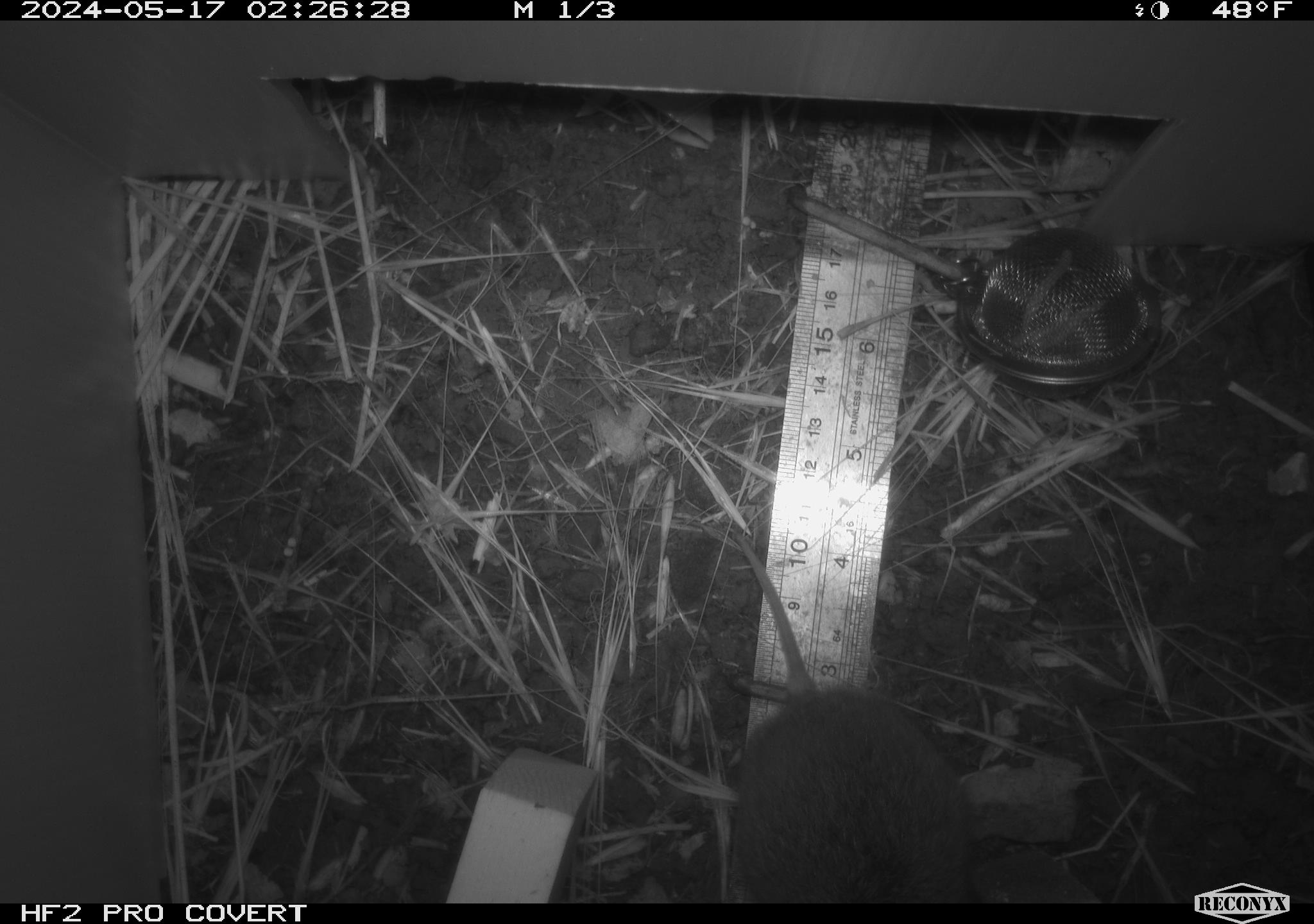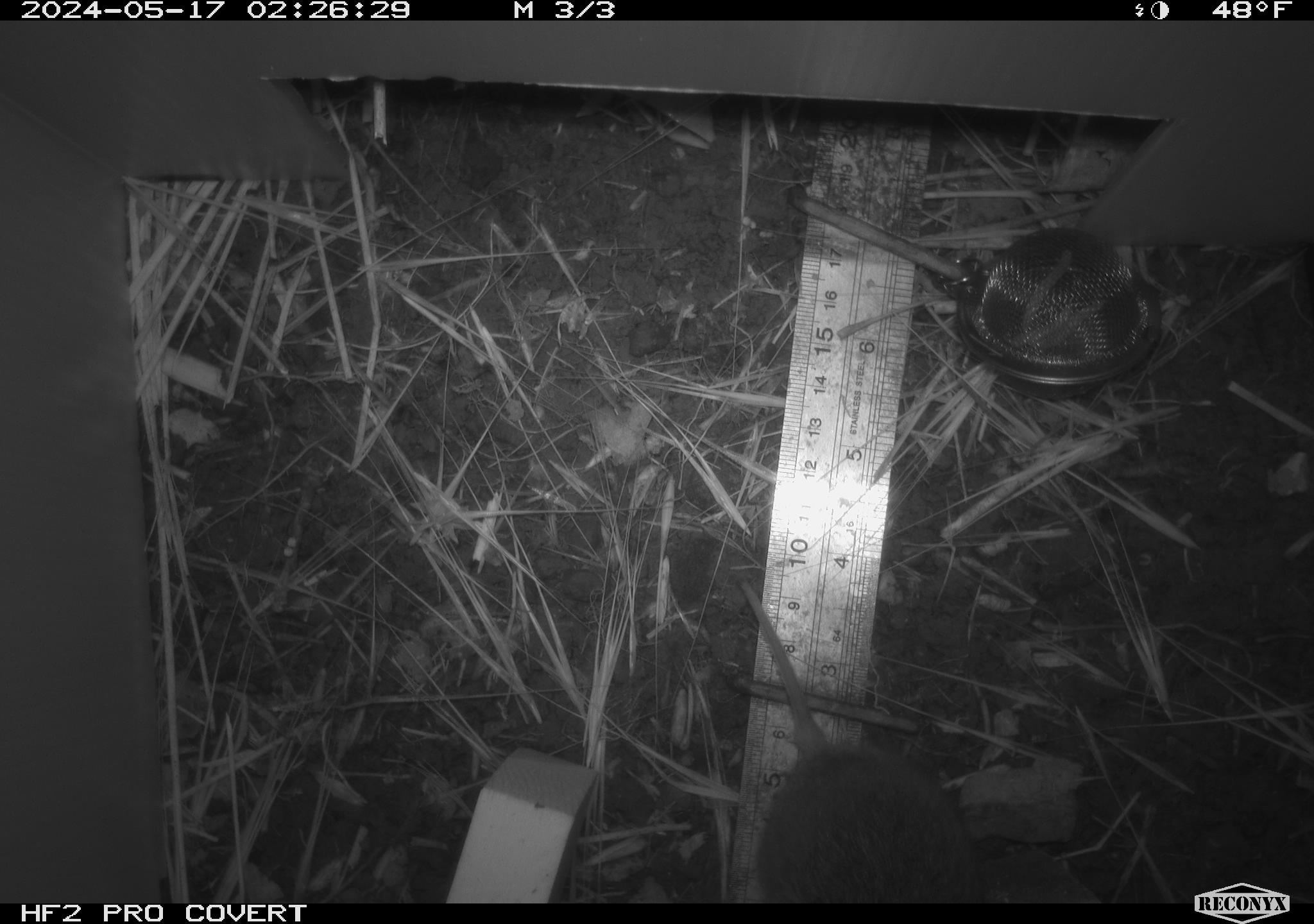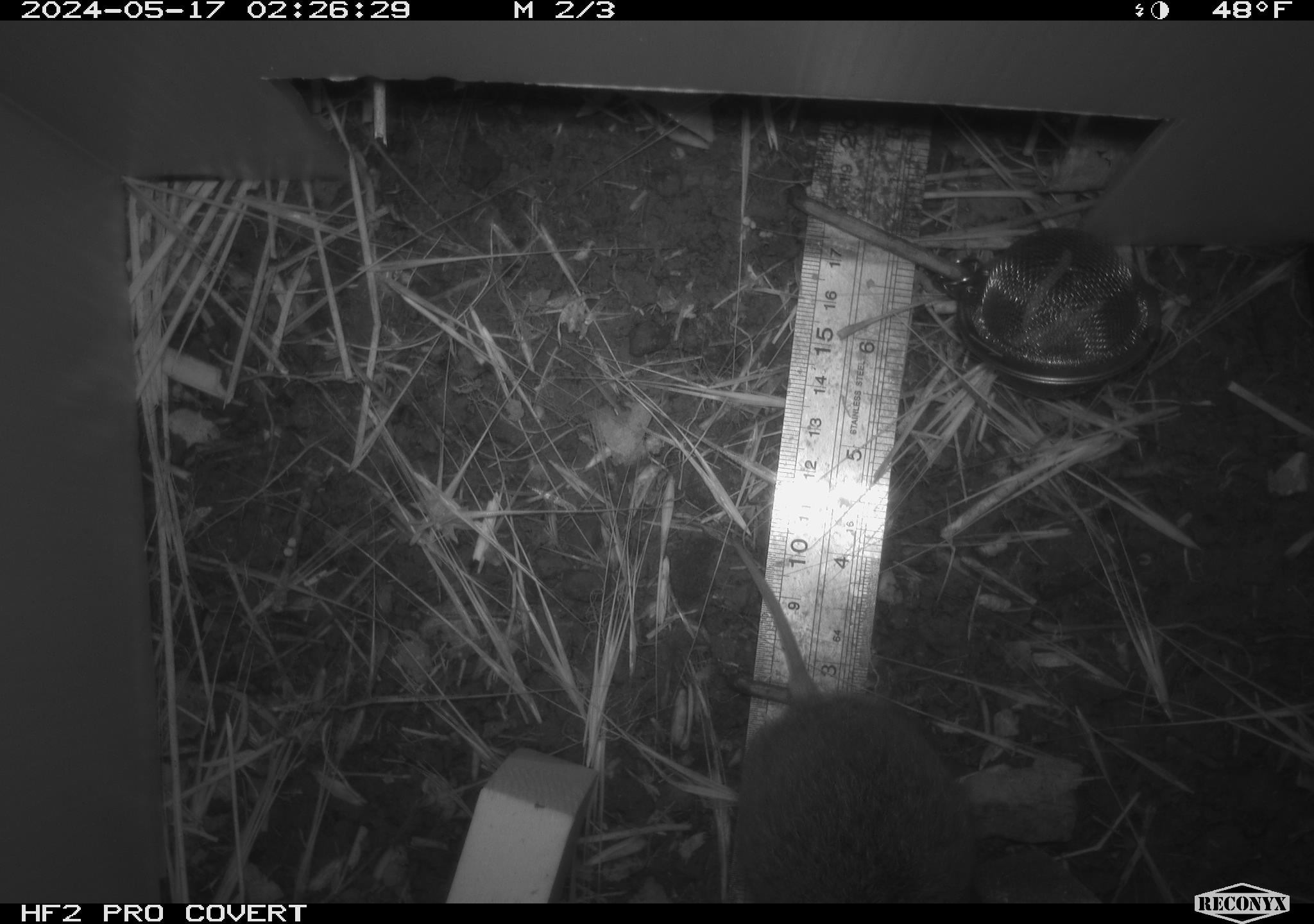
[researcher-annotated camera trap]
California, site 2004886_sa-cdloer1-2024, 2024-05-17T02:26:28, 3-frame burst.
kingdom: Animalia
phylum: Chordata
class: Mammalia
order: Rodentia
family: Cricetidae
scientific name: Arvicolinae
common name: voles, lemmings, and muskrats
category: arvicolinae subfamily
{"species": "arvicolinae subfamily (voles, lemmings, and muskrats) (Arvicolinae)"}